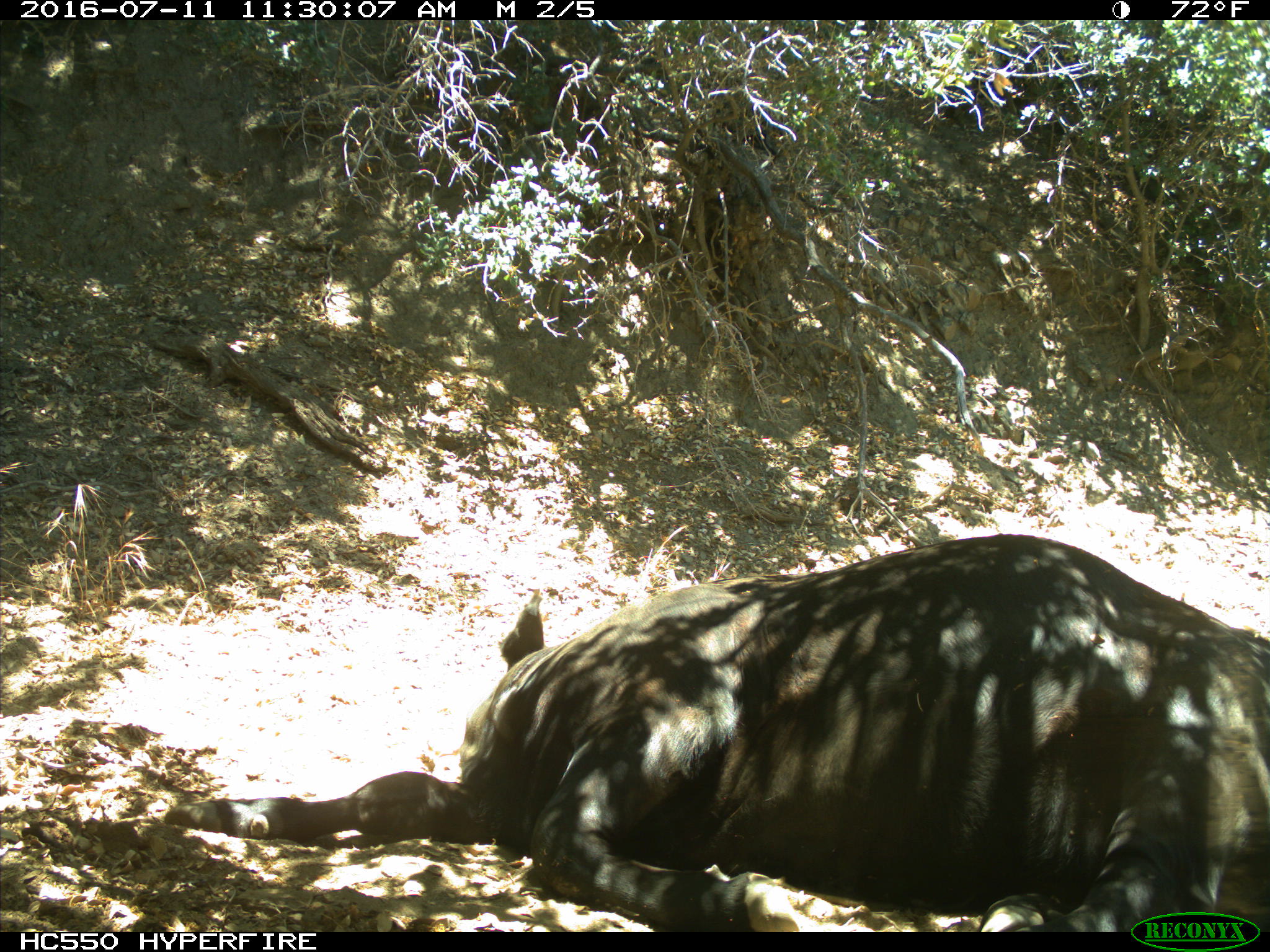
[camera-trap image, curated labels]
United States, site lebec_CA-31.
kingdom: Animalia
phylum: Chordata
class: Mammalia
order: Artiodactyla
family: Bovidae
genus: Bos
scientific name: Bos taurus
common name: domestic cow